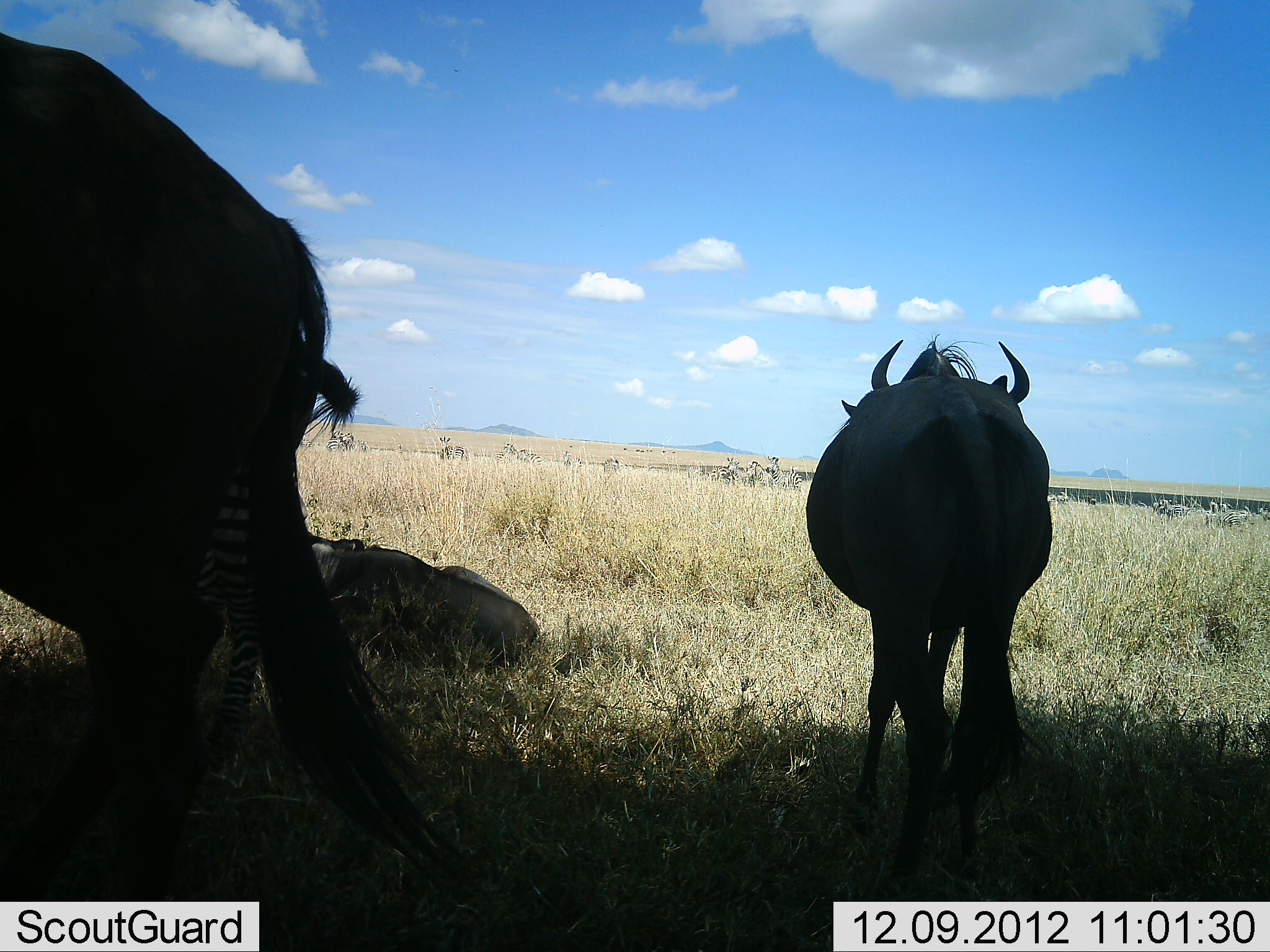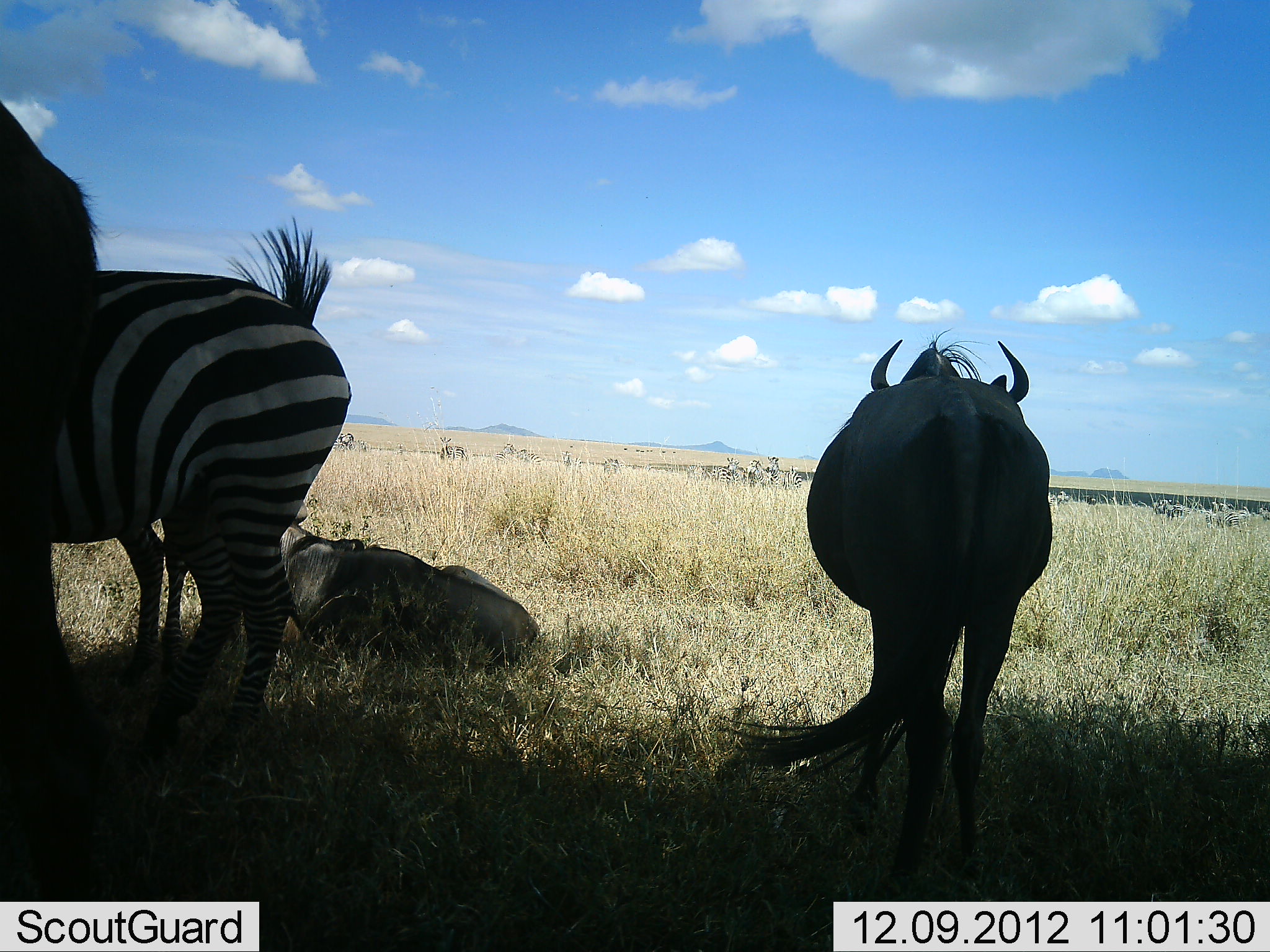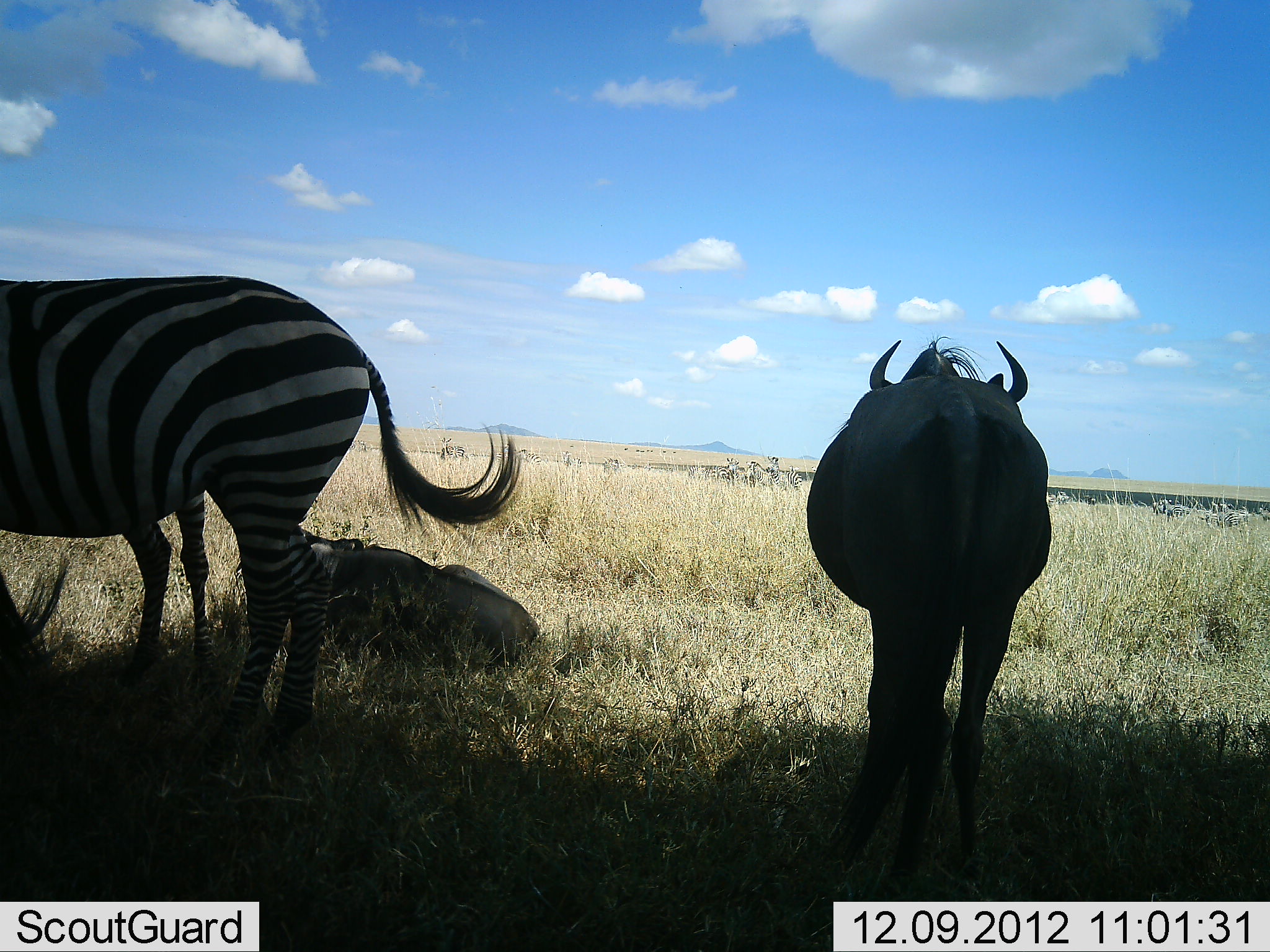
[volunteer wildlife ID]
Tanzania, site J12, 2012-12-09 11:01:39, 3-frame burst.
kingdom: Animalia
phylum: Chordata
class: Mammalia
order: Artiodactyla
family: Bovidae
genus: Connochaetes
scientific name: Connochaetes taurinus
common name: blue wildebeest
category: wildebeest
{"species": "wildebeest (blue wildebeest) (Connochaetes taurinus)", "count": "3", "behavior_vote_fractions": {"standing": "100%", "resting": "90%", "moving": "10%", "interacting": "0%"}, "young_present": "0%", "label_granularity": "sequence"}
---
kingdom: Animalia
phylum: Chordata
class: Mammalia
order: Perissodactyla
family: Equidae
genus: Equus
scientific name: Equus quagga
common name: plains zebra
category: zebra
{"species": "zebra (plains zebra) (Equus quagga)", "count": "2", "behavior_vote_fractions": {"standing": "100%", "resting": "10%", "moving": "0%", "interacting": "0%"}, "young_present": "0%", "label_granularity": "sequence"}